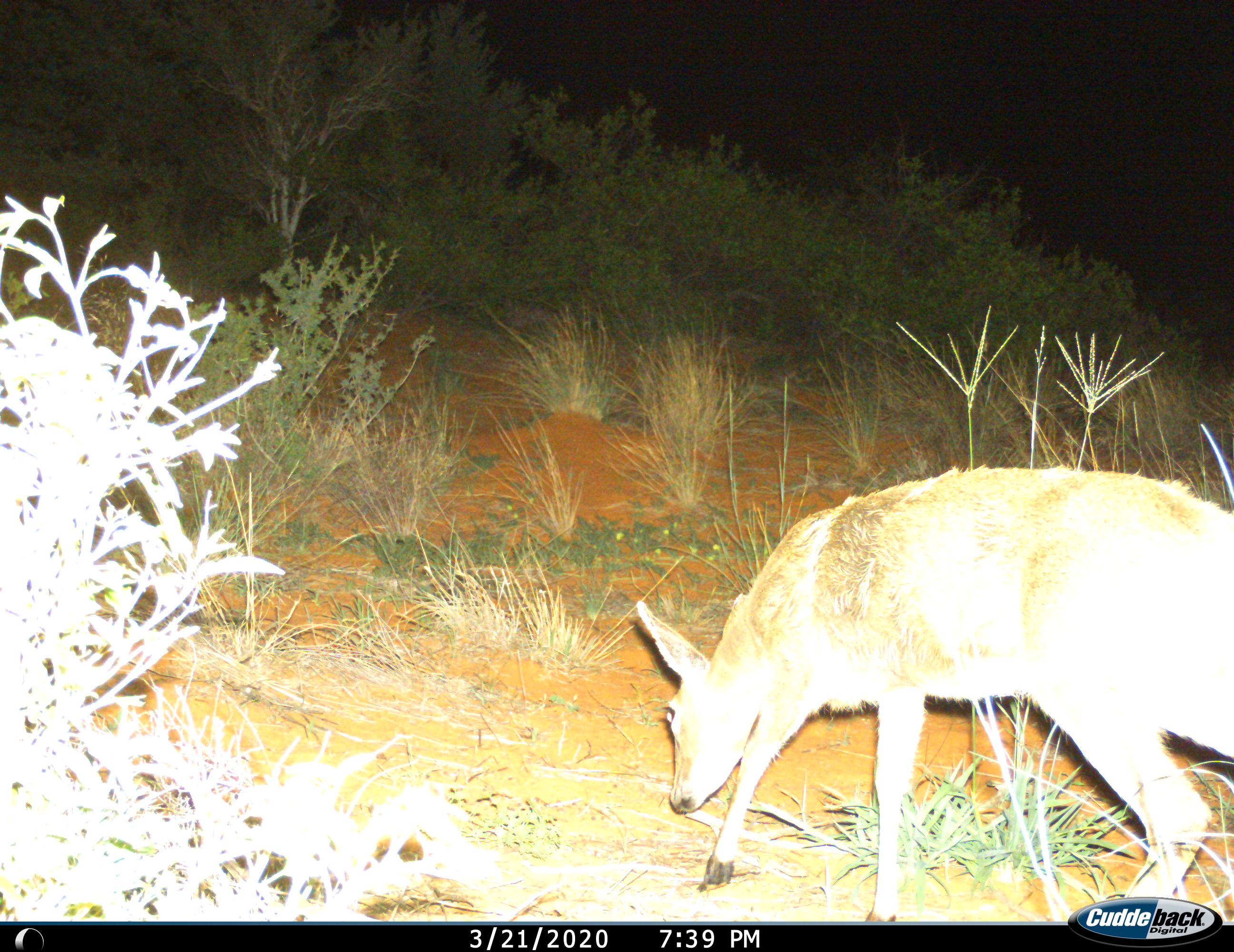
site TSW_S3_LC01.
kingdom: Animalia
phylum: Chordata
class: Mammalia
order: Artiodactyla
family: Bovidae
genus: Sylvicapra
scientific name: Sylvicapra grimmia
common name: common duiker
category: duikercommongrey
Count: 1.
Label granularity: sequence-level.